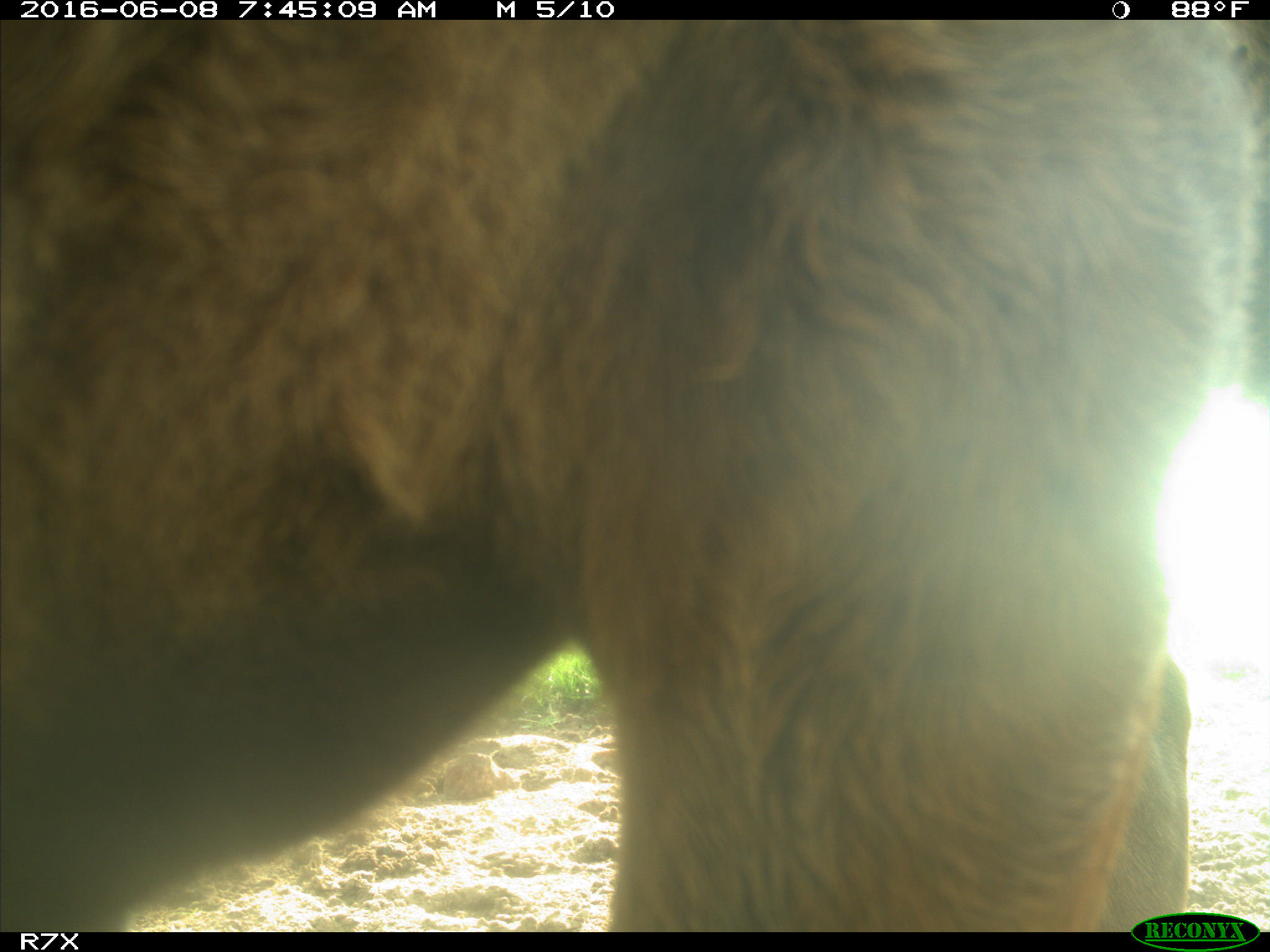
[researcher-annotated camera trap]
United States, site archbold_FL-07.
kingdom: Animalia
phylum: Chordata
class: Mammalia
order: Artiodactyla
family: Bovidae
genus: Bos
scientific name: Bos taurus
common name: domestic cow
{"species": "Bos taurus (domestic cow)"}